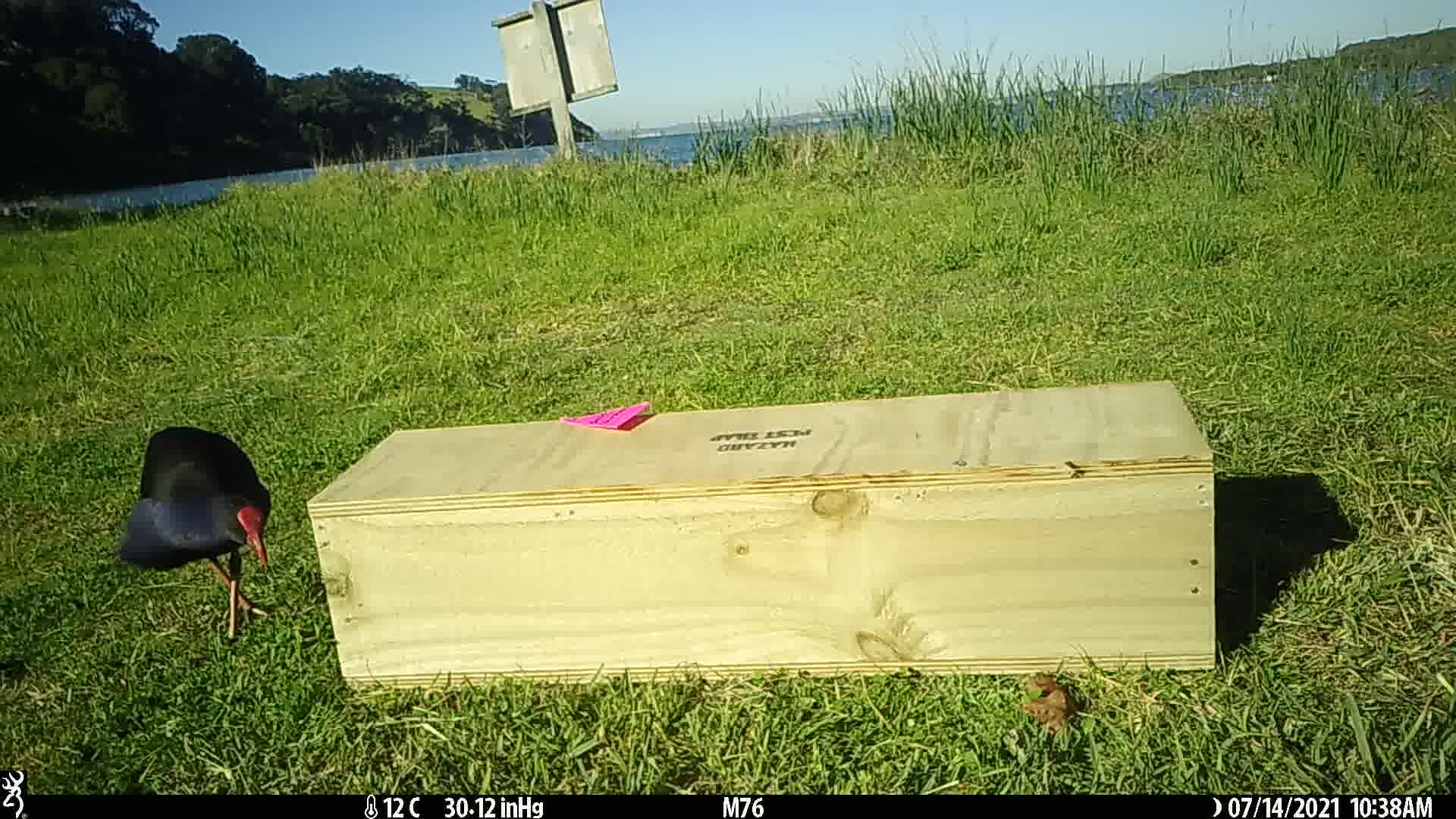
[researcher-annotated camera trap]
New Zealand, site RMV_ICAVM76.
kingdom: Animalia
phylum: Chordata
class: Aves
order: Gruiformes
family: Rallidae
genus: Porphyrio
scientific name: Porphyrio melanotus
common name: australasian swamphen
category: pukeko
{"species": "pukeko (australasian swamphen) (Porphyrio melanotus)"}